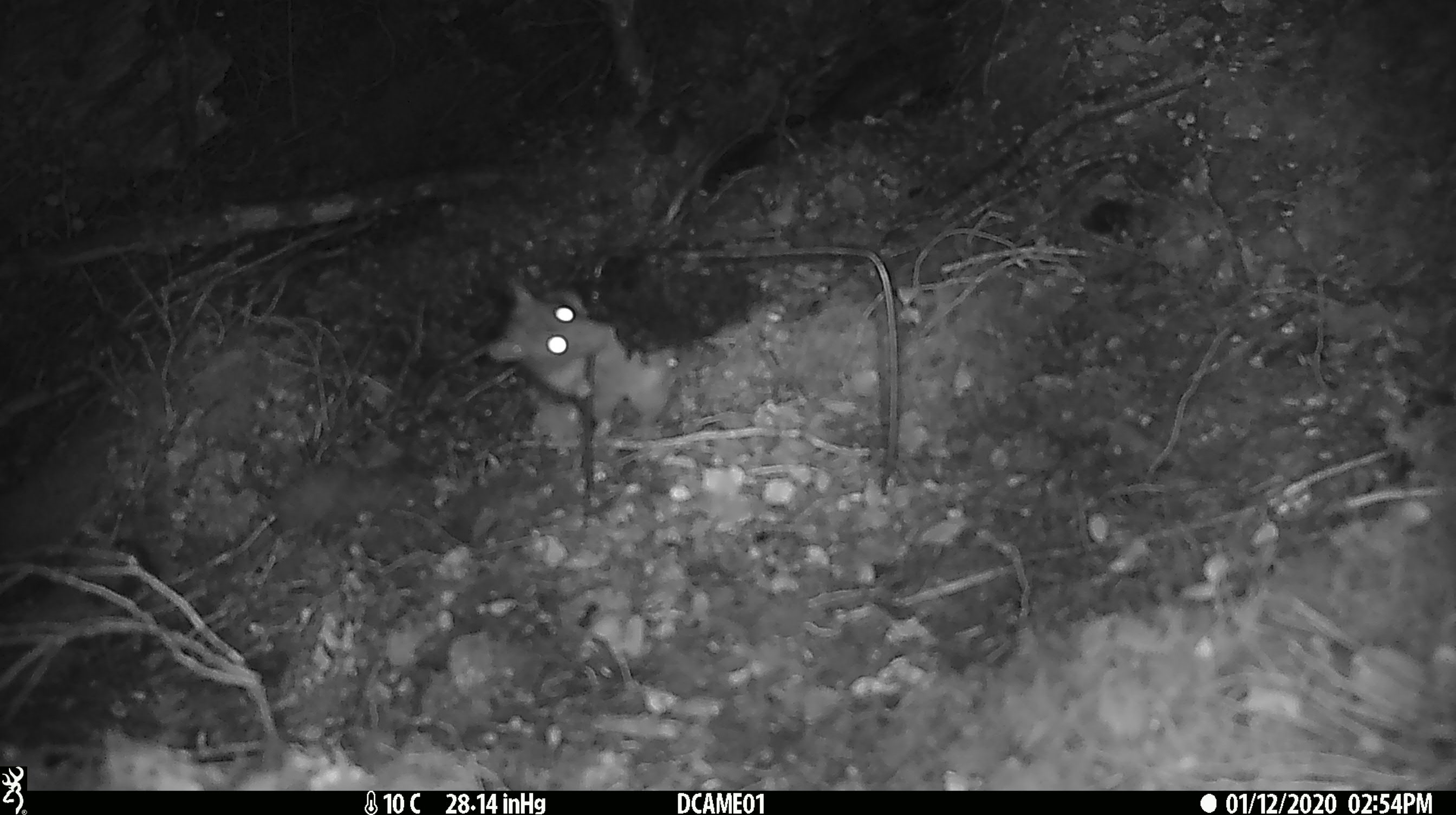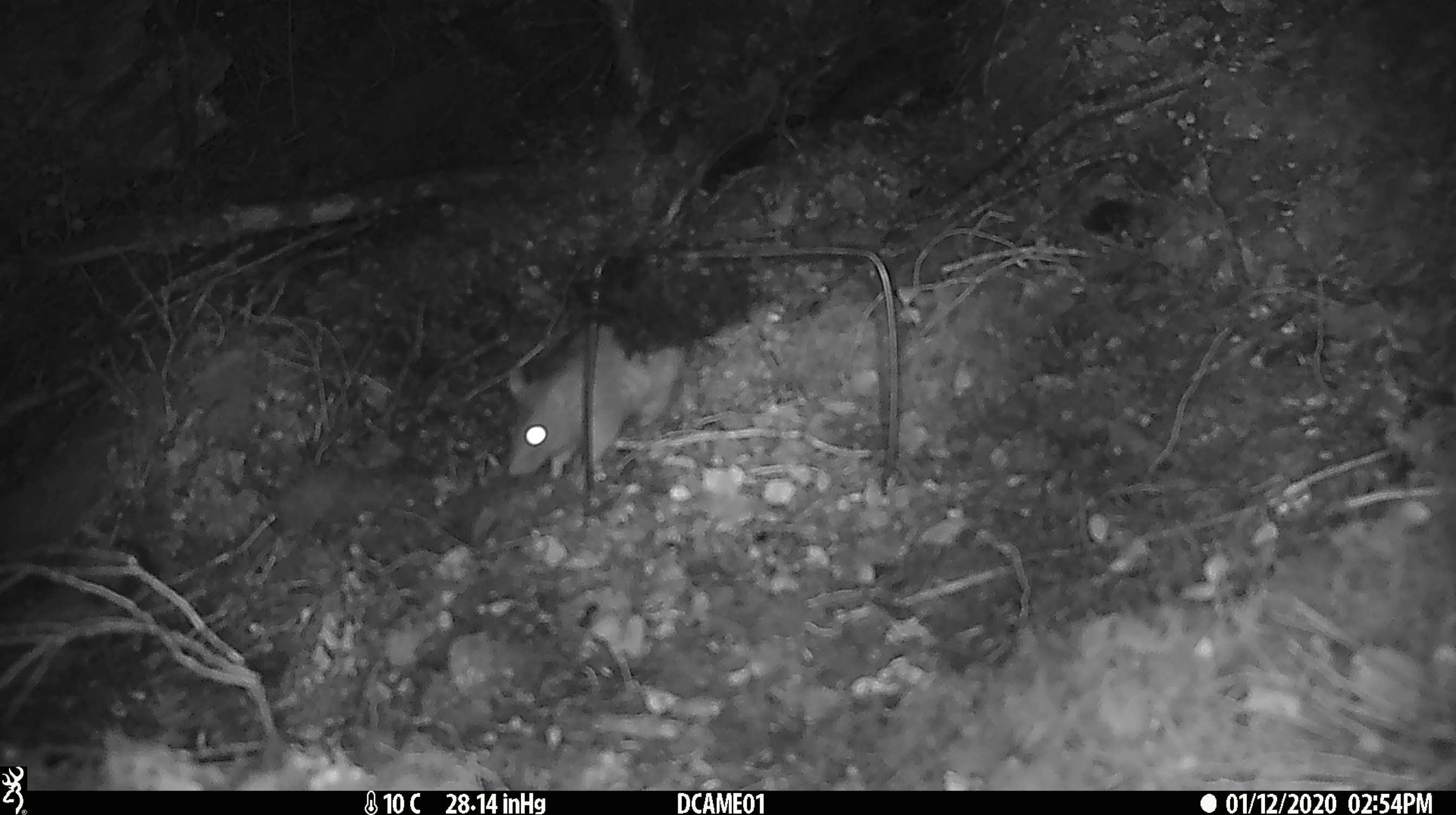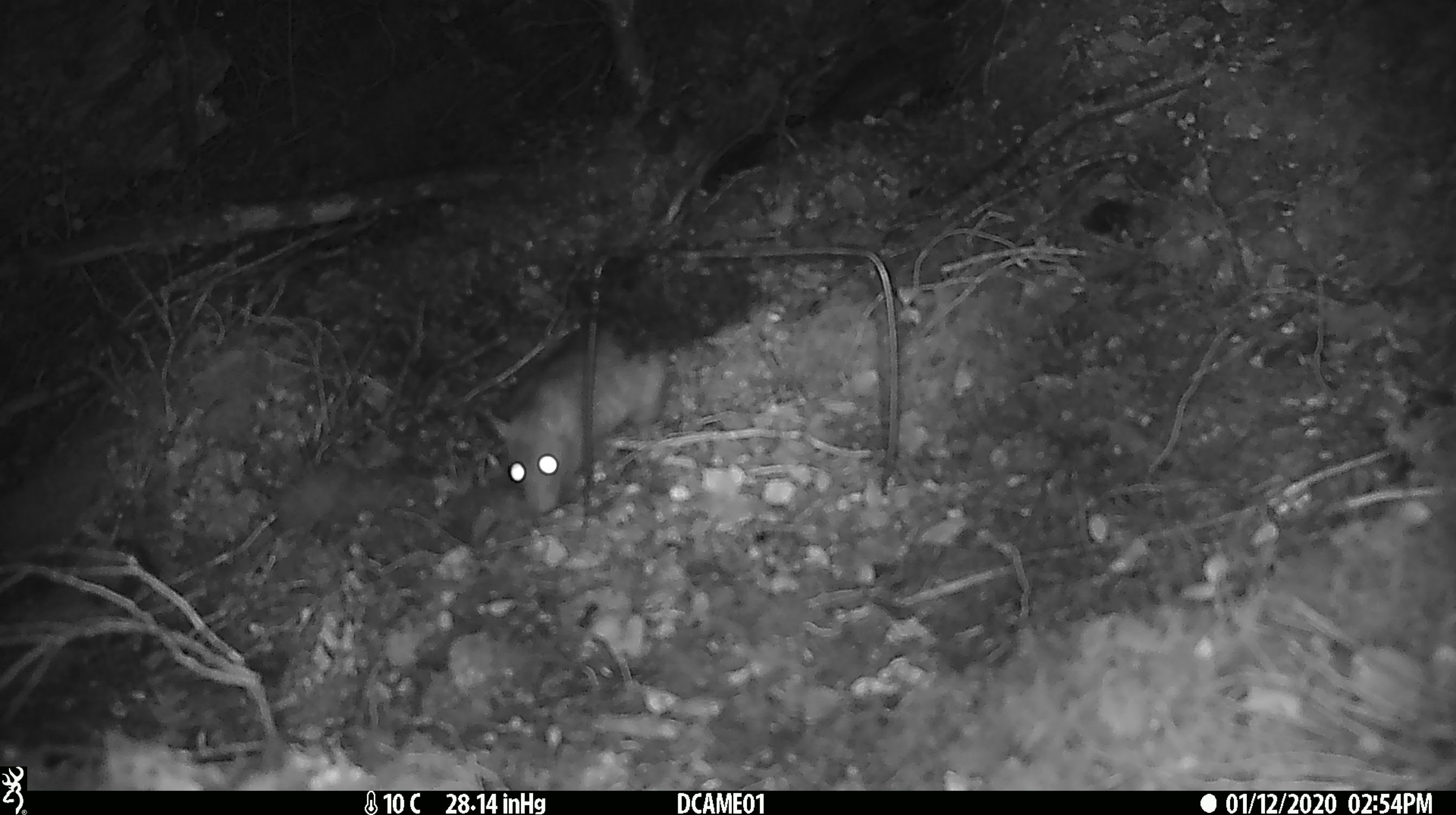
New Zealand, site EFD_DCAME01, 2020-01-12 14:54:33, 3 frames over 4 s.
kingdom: Animalia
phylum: Chordata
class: Mammalia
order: Rodentia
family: Muridae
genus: Rattus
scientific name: Rattus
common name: rat